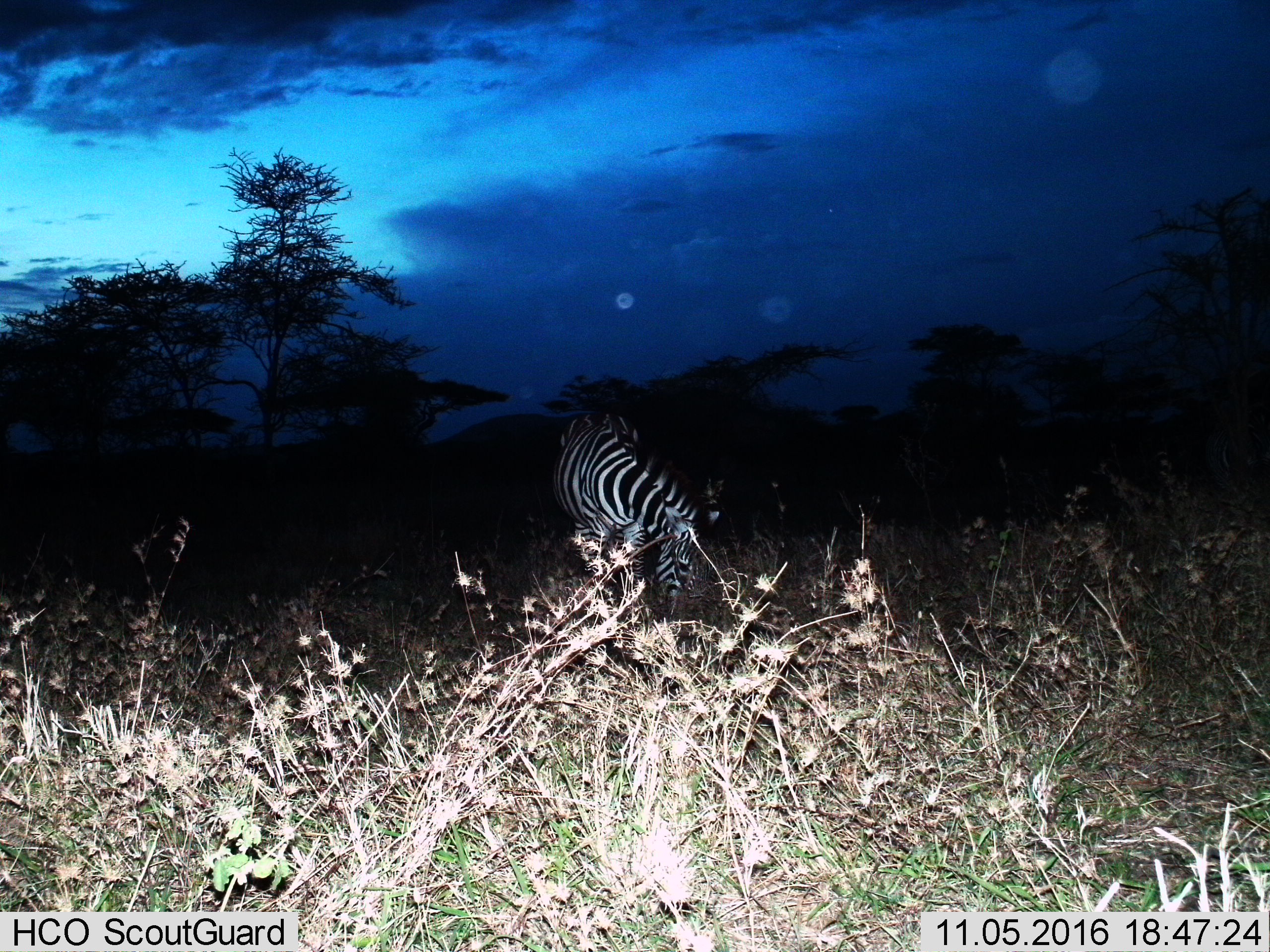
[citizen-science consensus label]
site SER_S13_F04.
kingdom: Animalia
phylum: Chordata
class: Mammalia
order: Perissodactyla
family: Equidae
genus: Equus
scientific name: Equus quagga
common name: plains zebra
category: zebraplains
Zebraplains (plains zebra) (Equus quagga), count 1. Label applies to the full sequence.